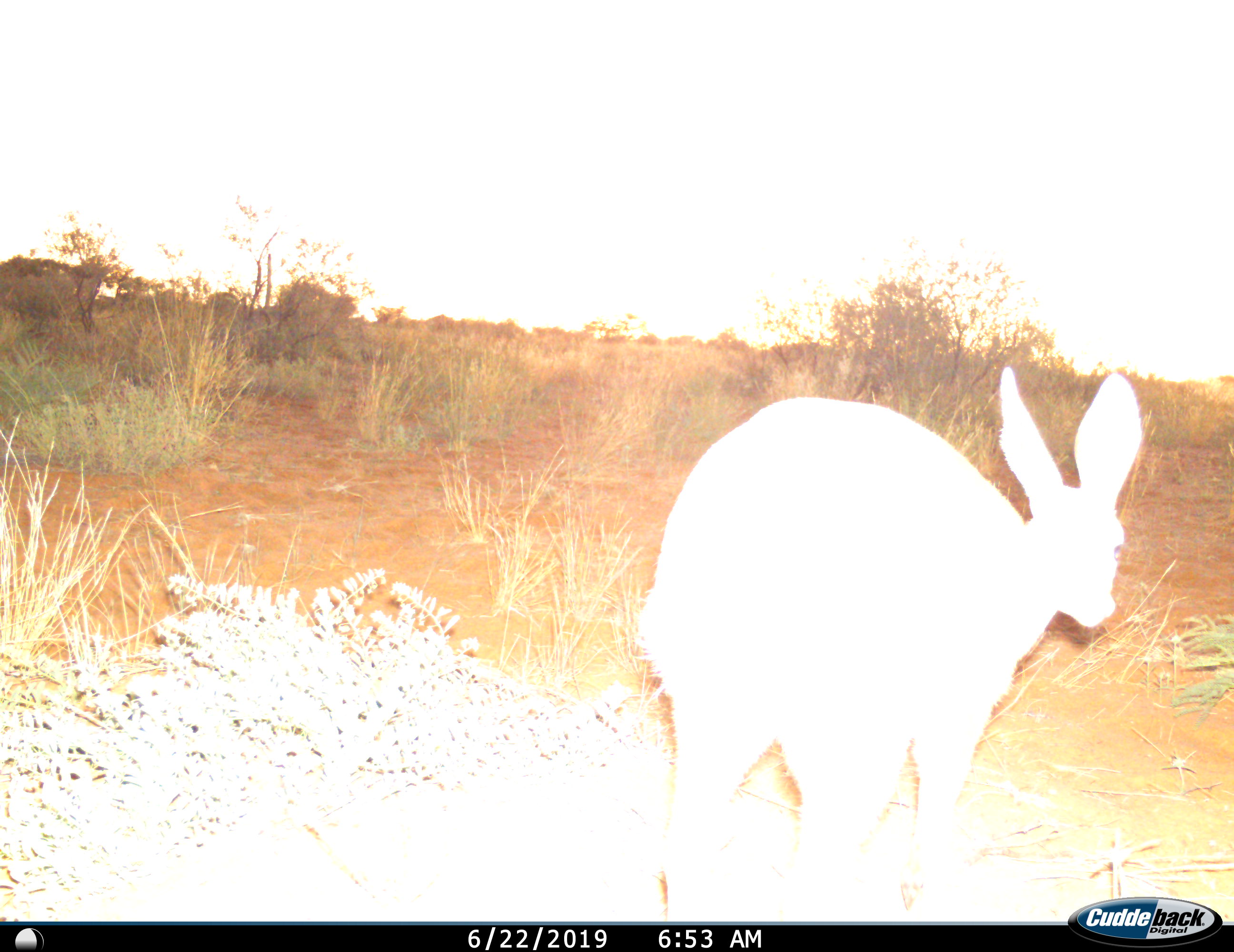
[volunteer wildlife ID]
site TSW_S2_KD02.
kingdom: Animalia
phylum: Chordata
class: Mammalia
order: Artiodactyla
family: Bovidae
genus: Raphicerus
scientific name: Raphicerus campestris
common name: steenbok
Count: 1.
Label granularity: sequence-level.